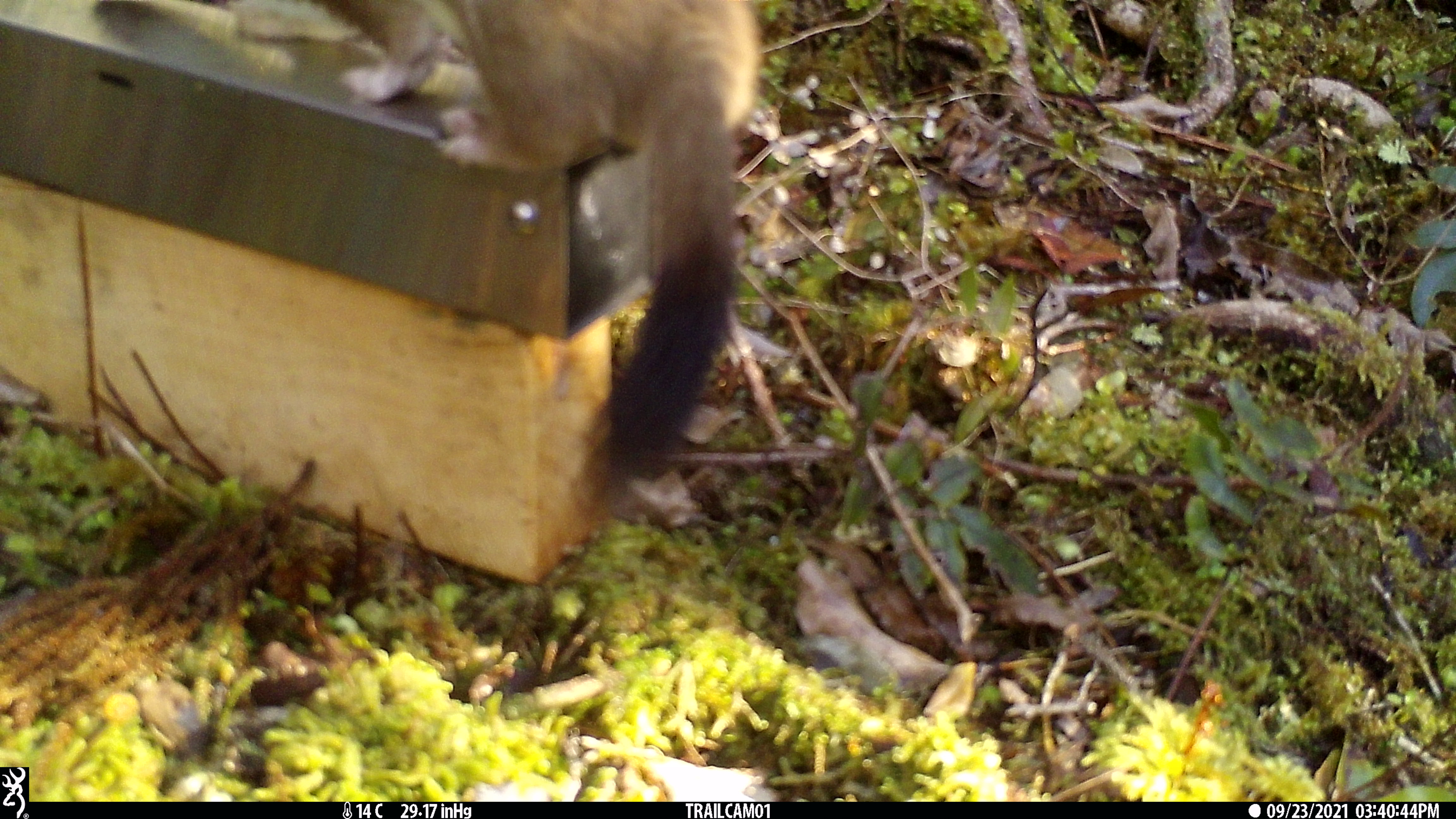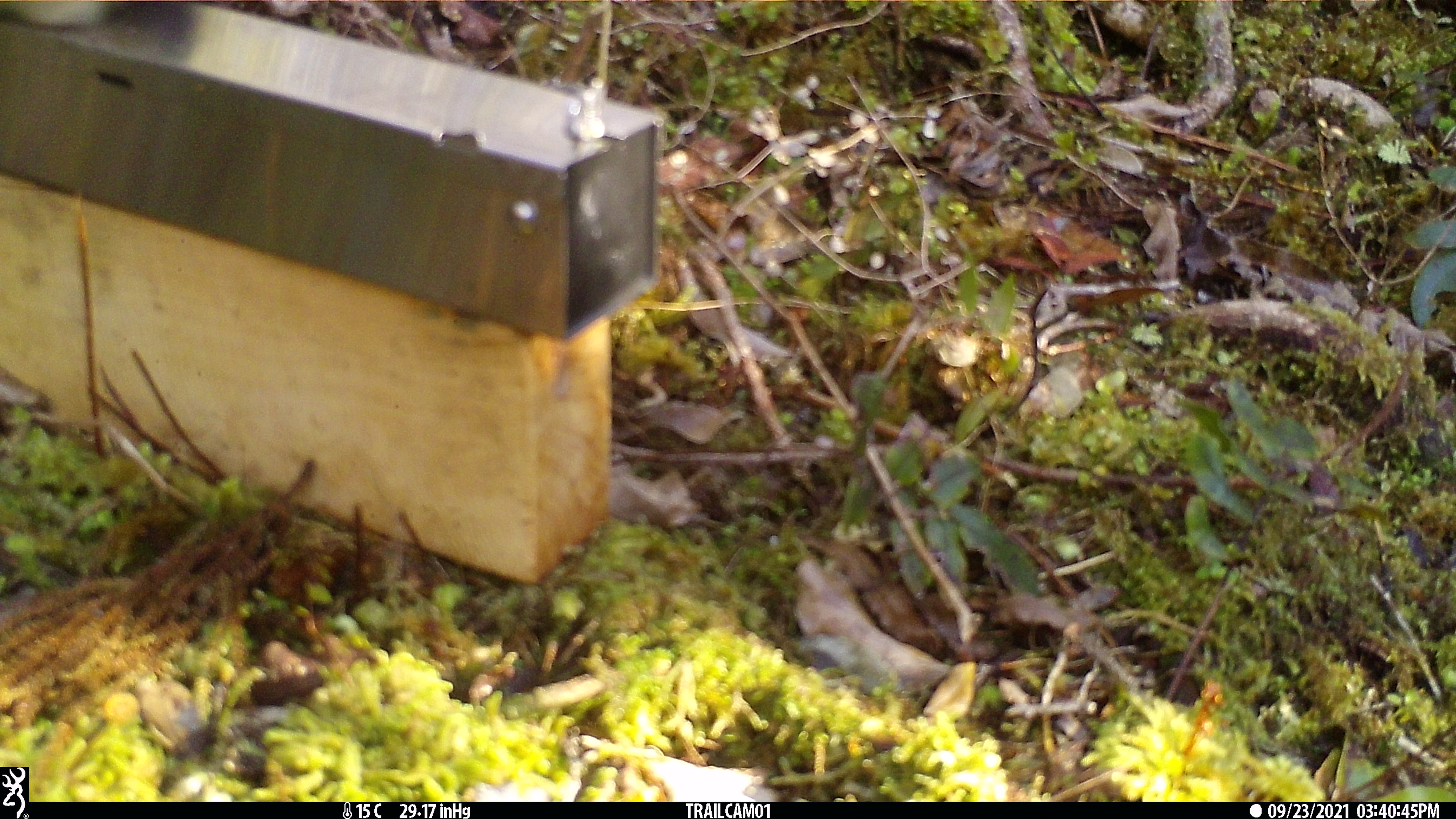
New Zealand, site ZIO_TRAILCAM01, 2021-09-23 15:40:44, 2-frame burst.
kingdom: Animalia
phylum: Chordata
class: Mammalia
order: Carnivora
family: Mustelidae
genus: Mustela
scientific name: Mustela erminea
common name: stoat